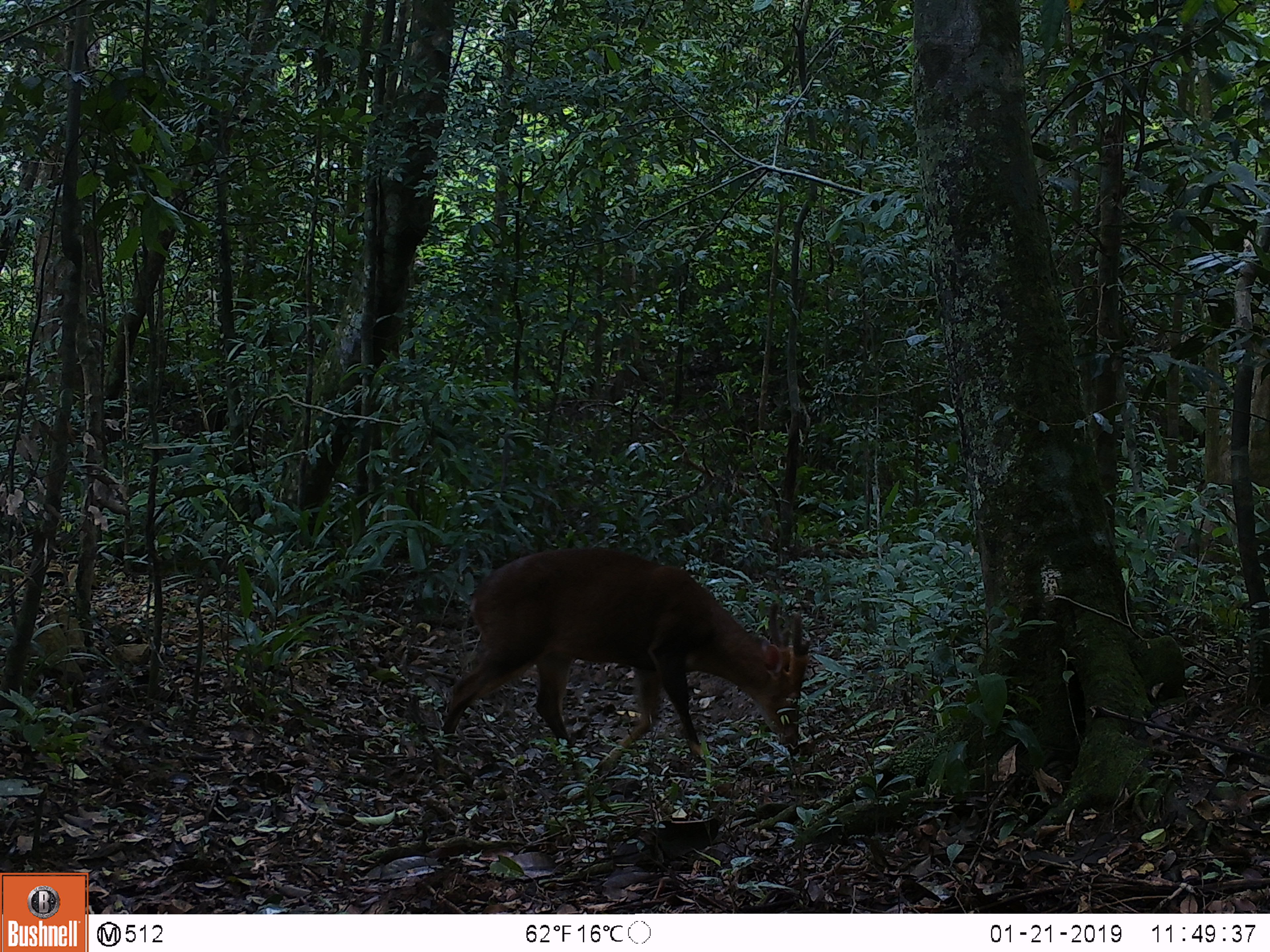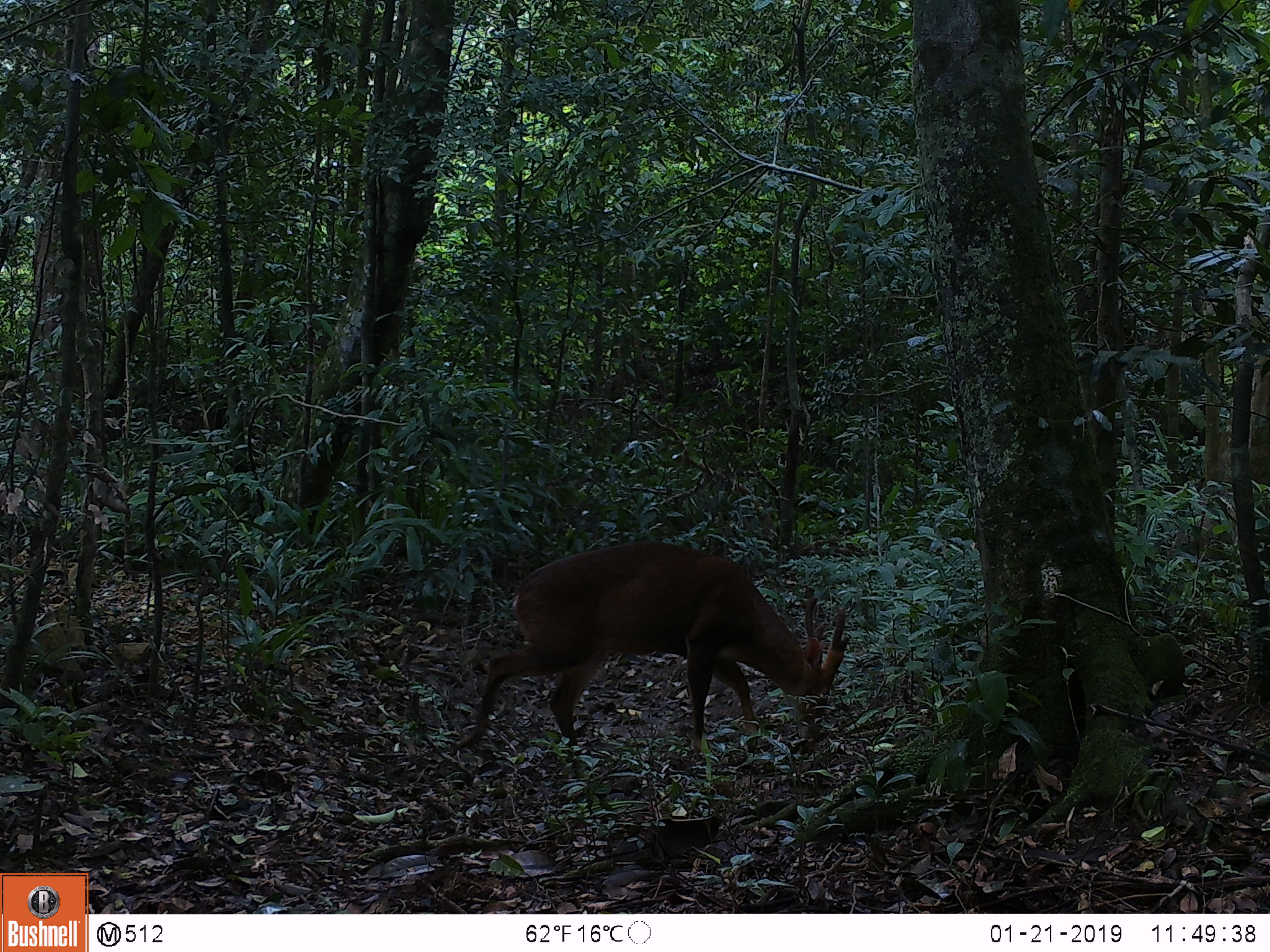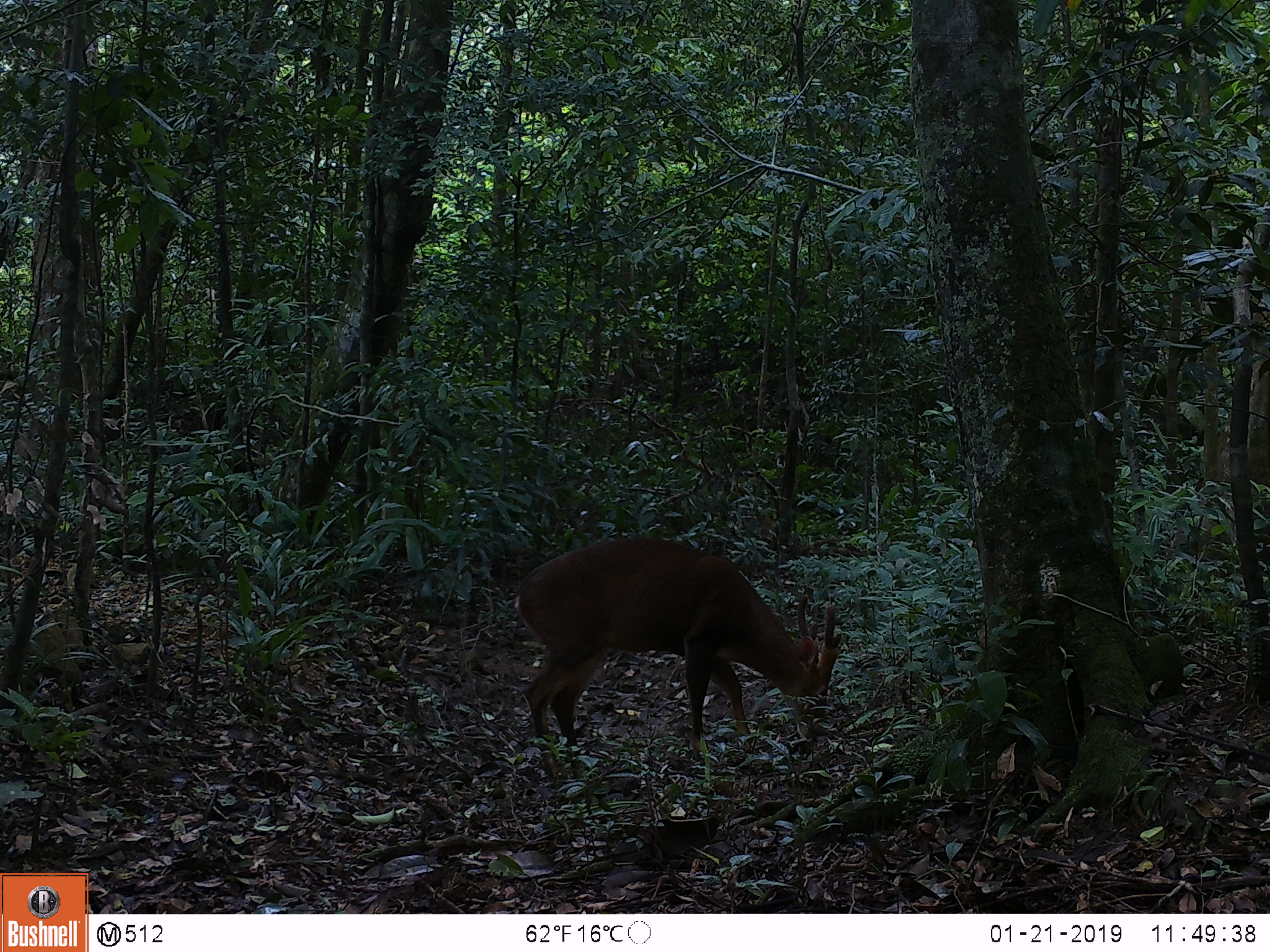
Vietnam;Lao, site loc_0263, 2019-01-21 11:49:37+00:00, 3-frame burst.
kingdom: Animalia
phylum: Chordata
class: Mammalia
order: Artiodactyla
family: Cervidae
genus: Muntiacus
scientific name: Muntiacus vuquangensis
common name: large-antlered muntjac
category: large antlered muntjac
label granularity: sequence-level